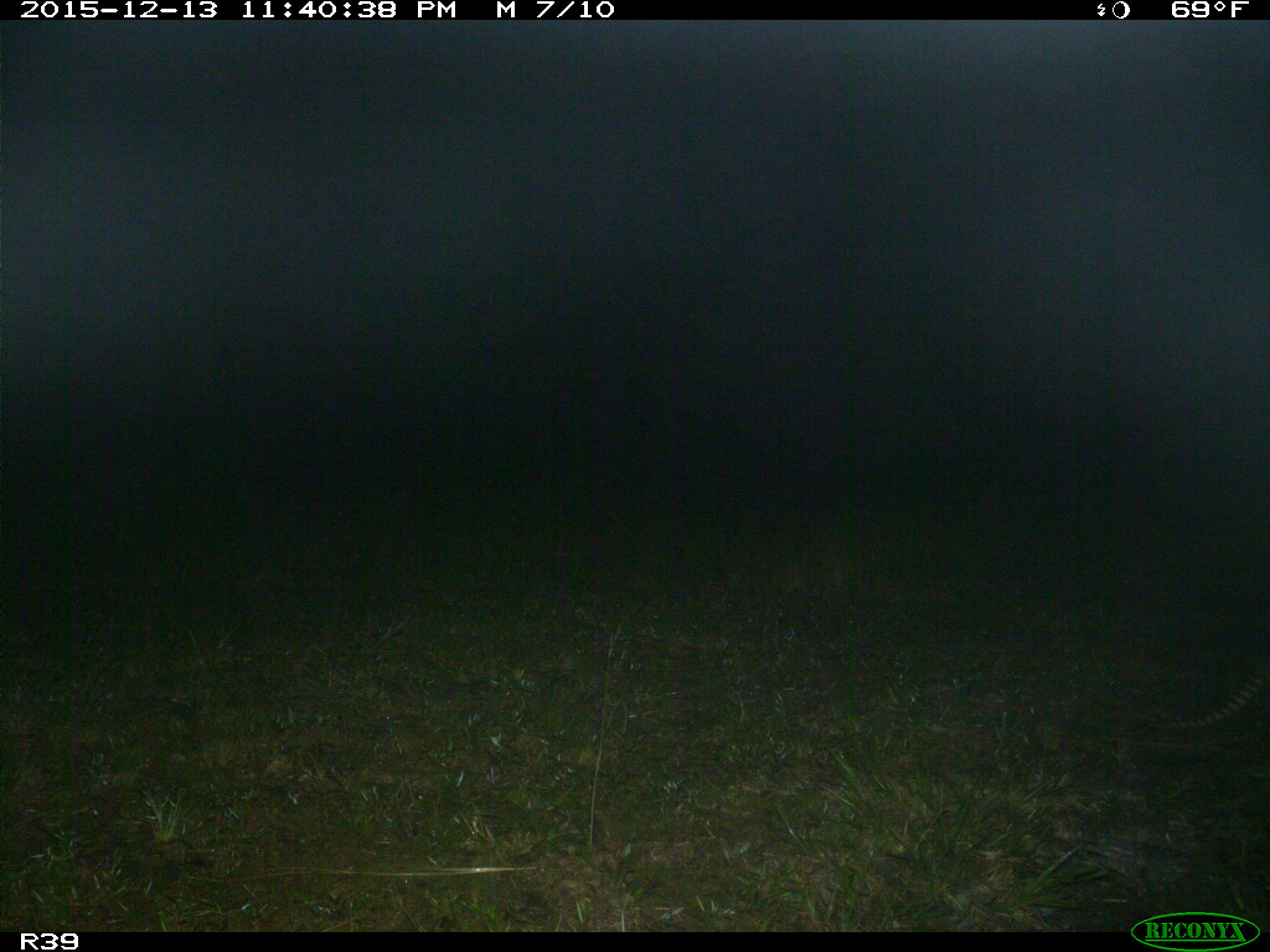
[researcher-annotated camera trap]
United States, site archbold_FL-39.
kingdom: Animalia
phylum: Chordata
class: Mammalia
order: Cingulata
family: Dasypodidae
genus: Dasypus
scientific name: Dasypus novemcinctus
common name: nine-banded armadillo